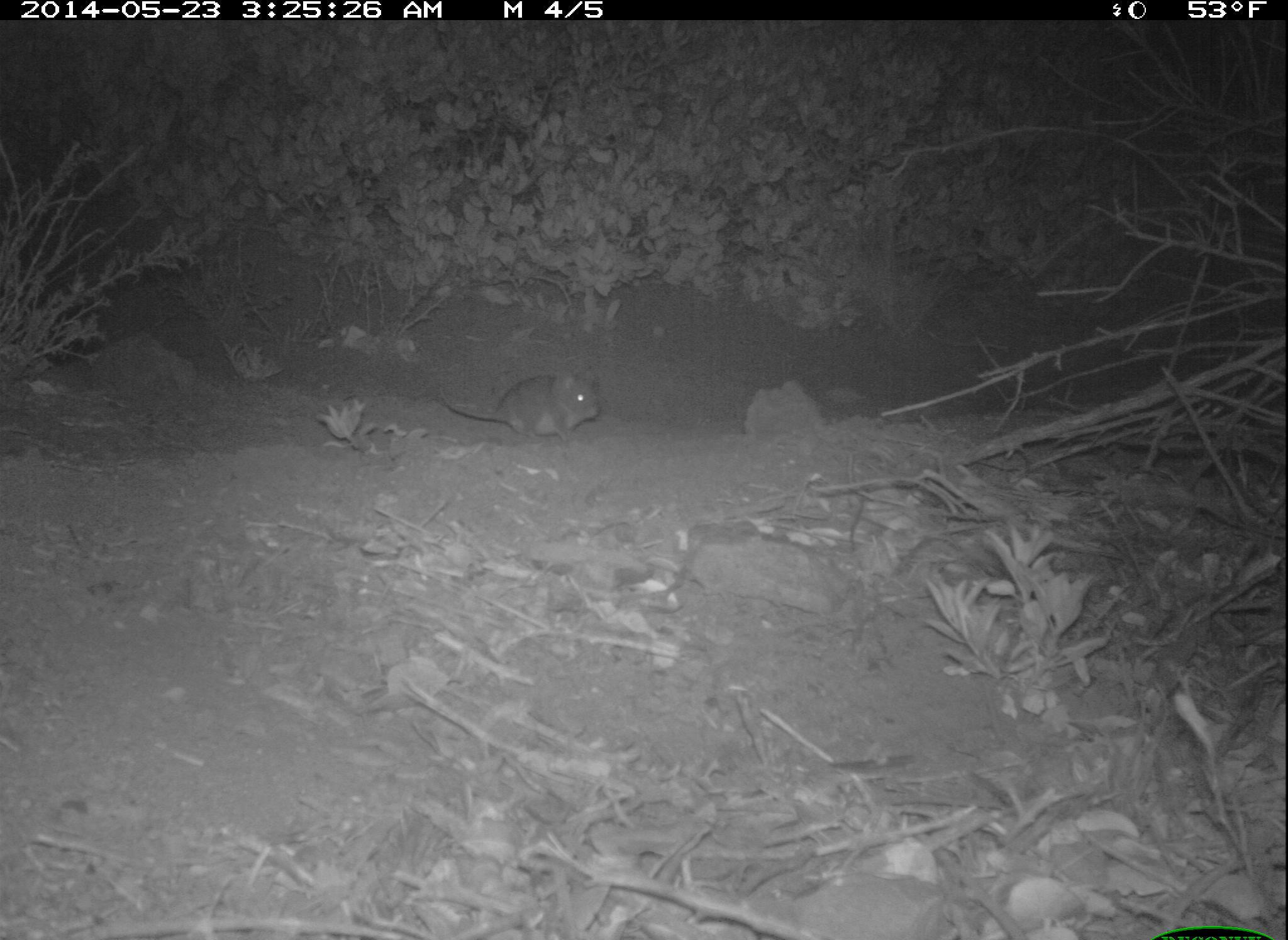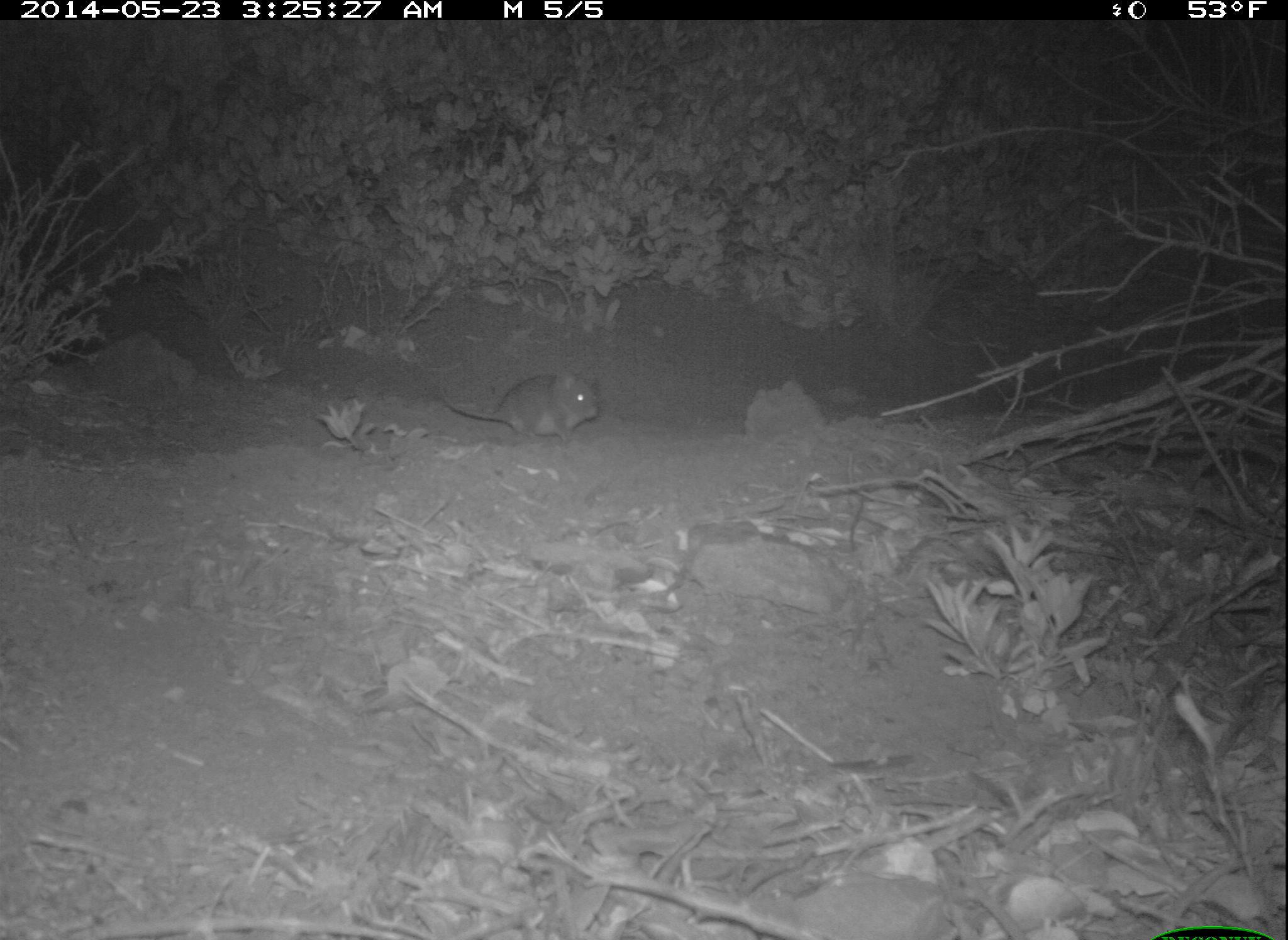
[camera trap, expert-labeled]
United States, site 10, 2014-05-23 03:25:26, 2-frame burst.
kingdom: Animalia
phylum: Chordata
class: Mammalia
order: Rodentia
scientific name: Rodentia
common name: rodent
Rodent (Rodentia).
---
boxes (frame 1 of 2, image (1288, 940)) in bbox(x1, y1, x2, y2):
rodent: bbox(438, 370, 601, 444)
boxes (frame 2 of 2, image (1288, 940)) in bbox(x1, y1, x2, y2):
rodent: bbox(438, 370, 601, 446)